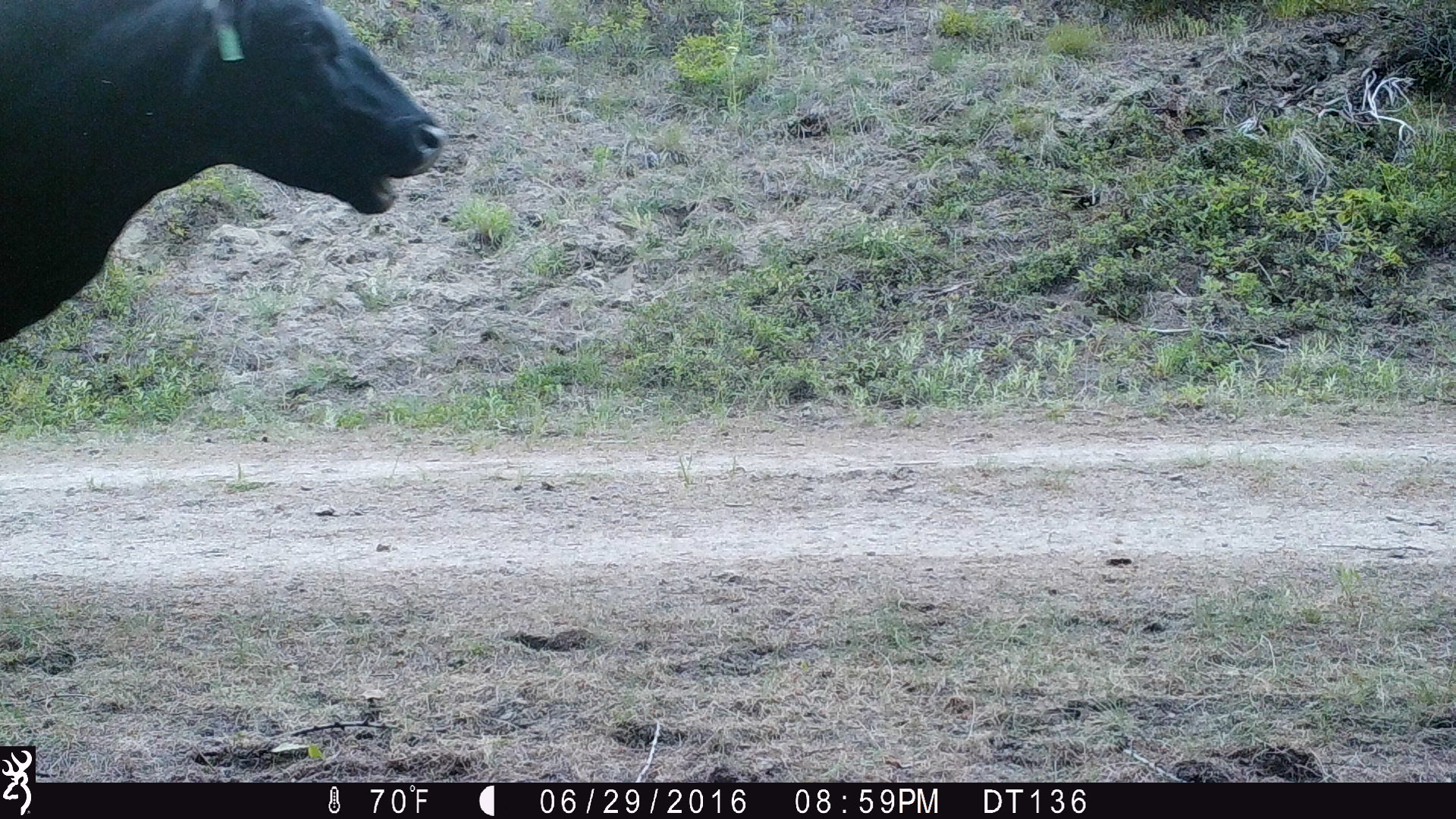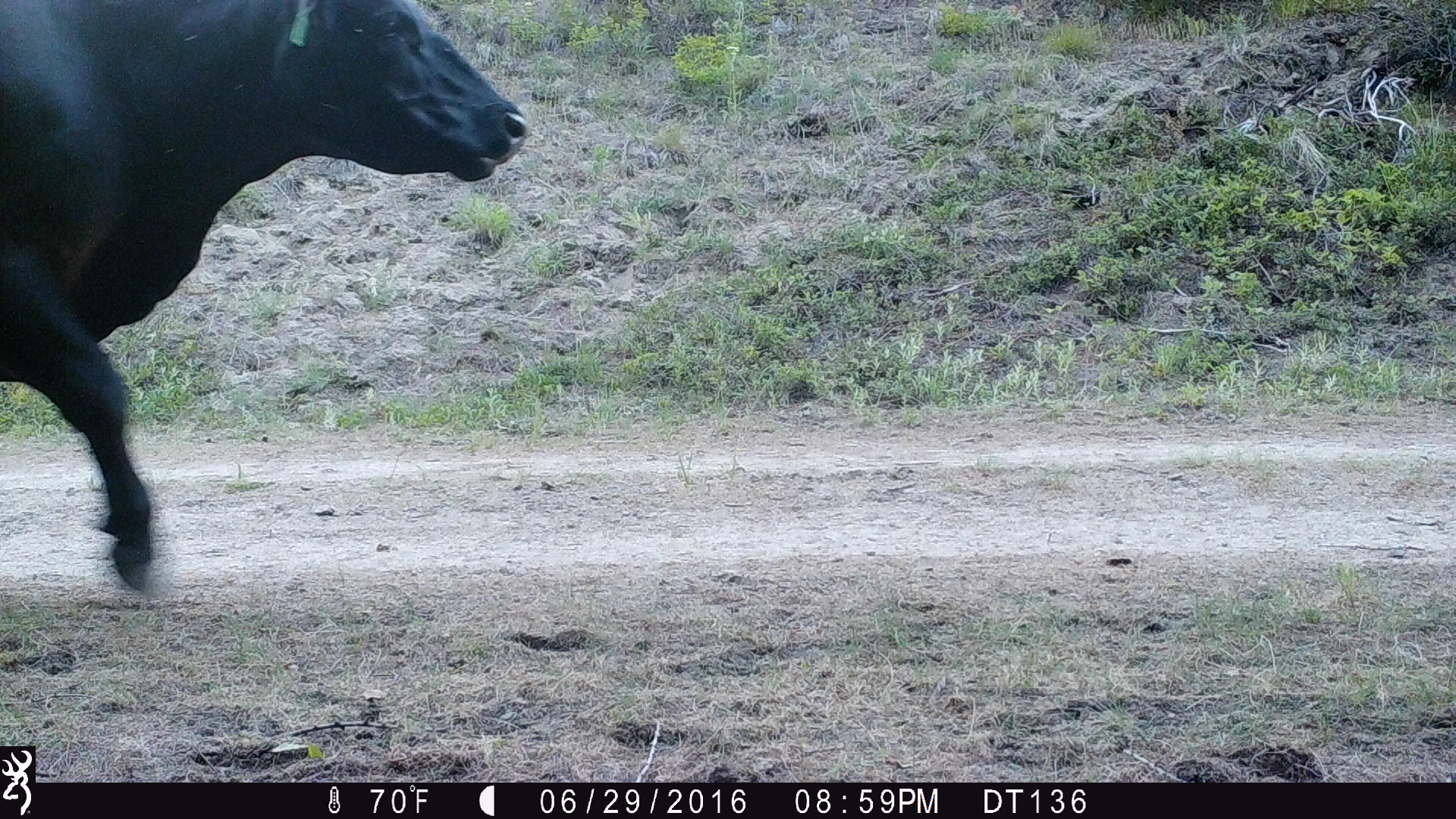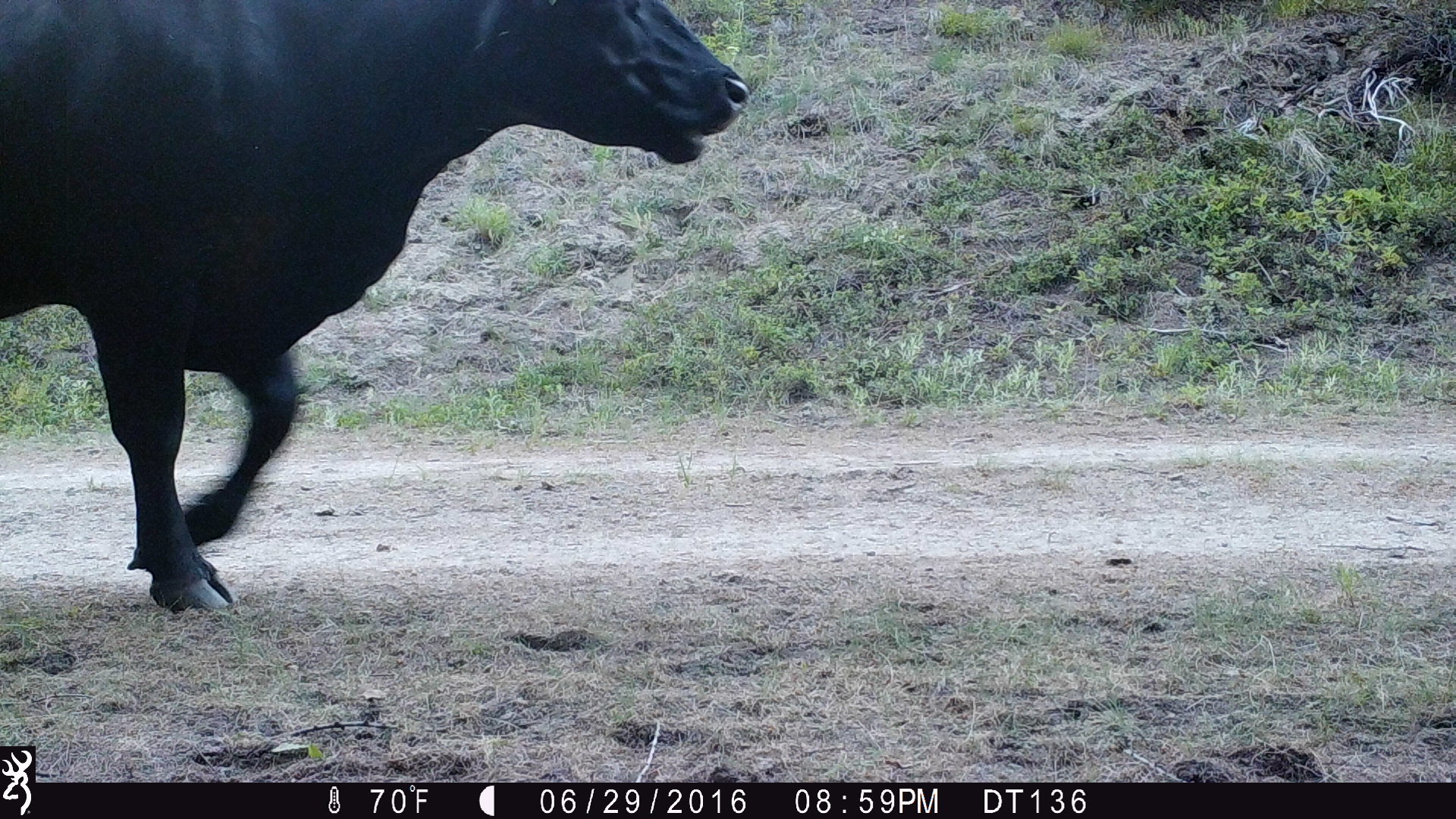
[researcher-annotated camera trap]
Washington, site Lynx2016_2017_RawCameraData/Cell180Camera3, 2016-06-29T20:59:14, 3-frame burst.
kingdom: Animalia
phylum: Chordata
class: Mammalia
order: Artiodactyla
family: Bovidae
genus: Bos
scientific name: Bos taurus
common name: domestic cattle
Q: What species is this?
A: Domestic cattle (Bos taurus).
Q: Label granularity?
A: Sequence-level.